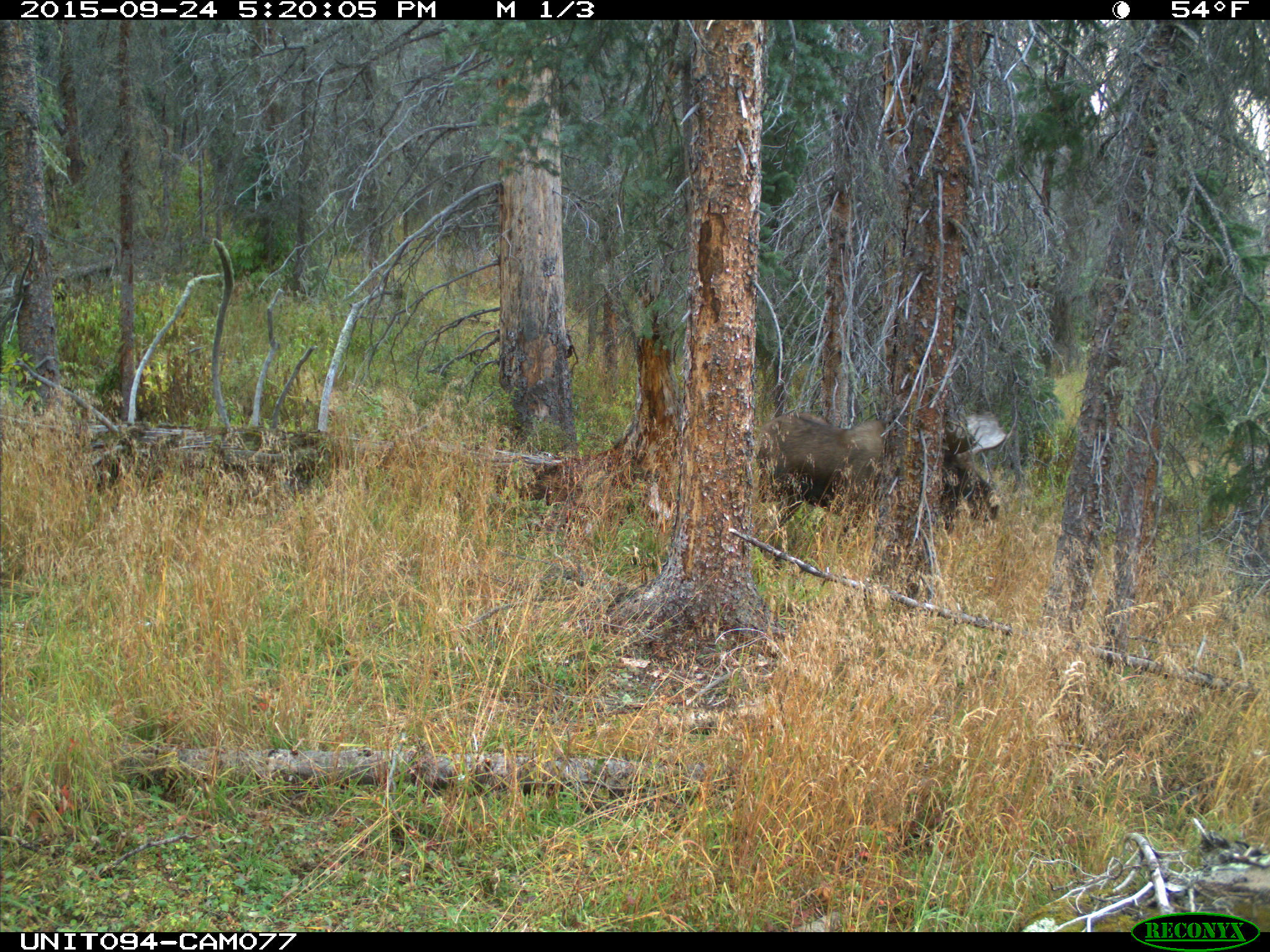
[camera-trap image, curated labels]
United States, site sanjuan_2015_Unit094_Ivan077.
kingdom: Animalia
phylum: Chordata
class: Mammalia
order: Artiodactyla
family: Cervidae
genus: Alces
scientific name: Alces alces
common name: moose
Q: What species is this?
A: Alces alces (moose).